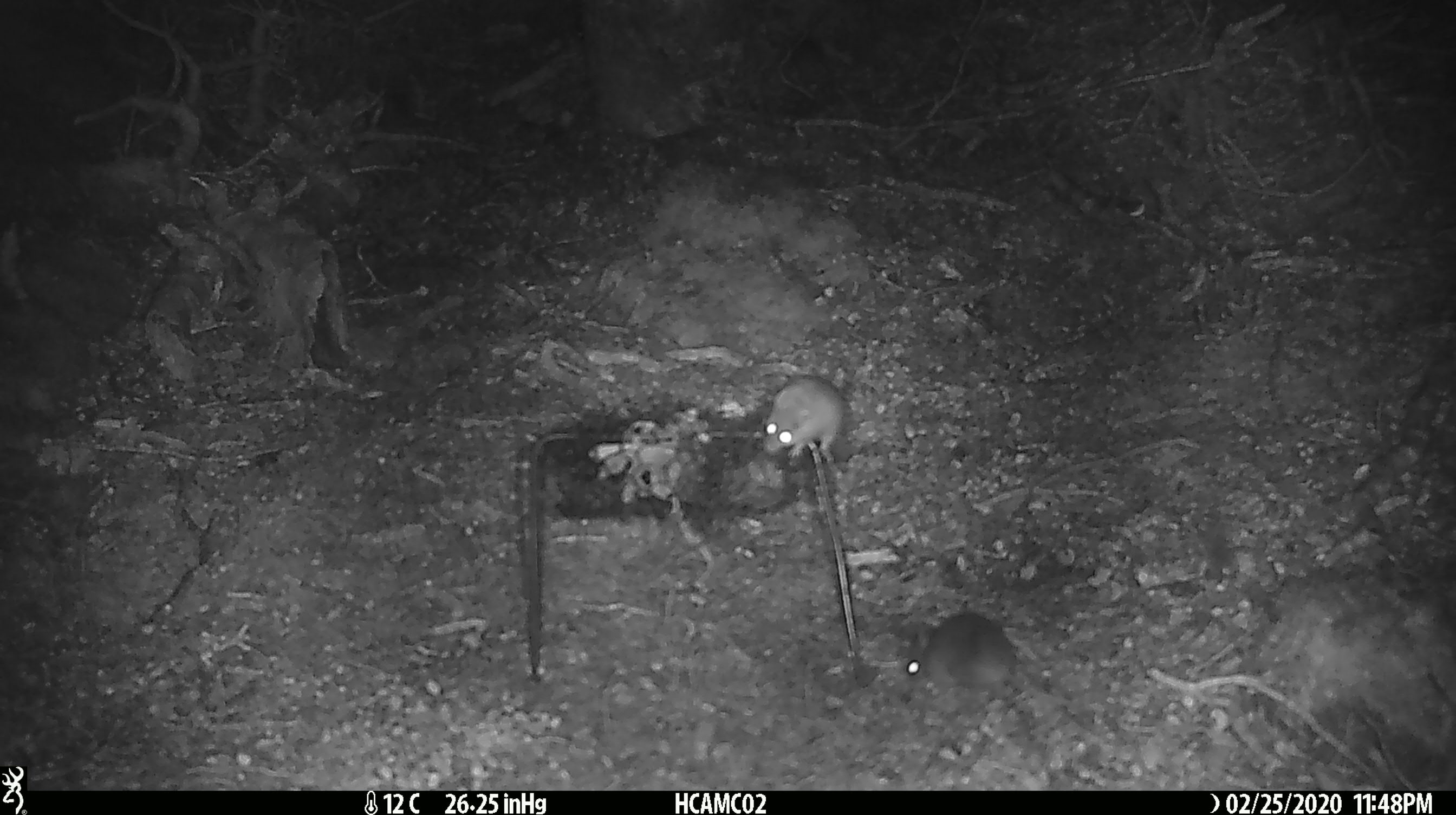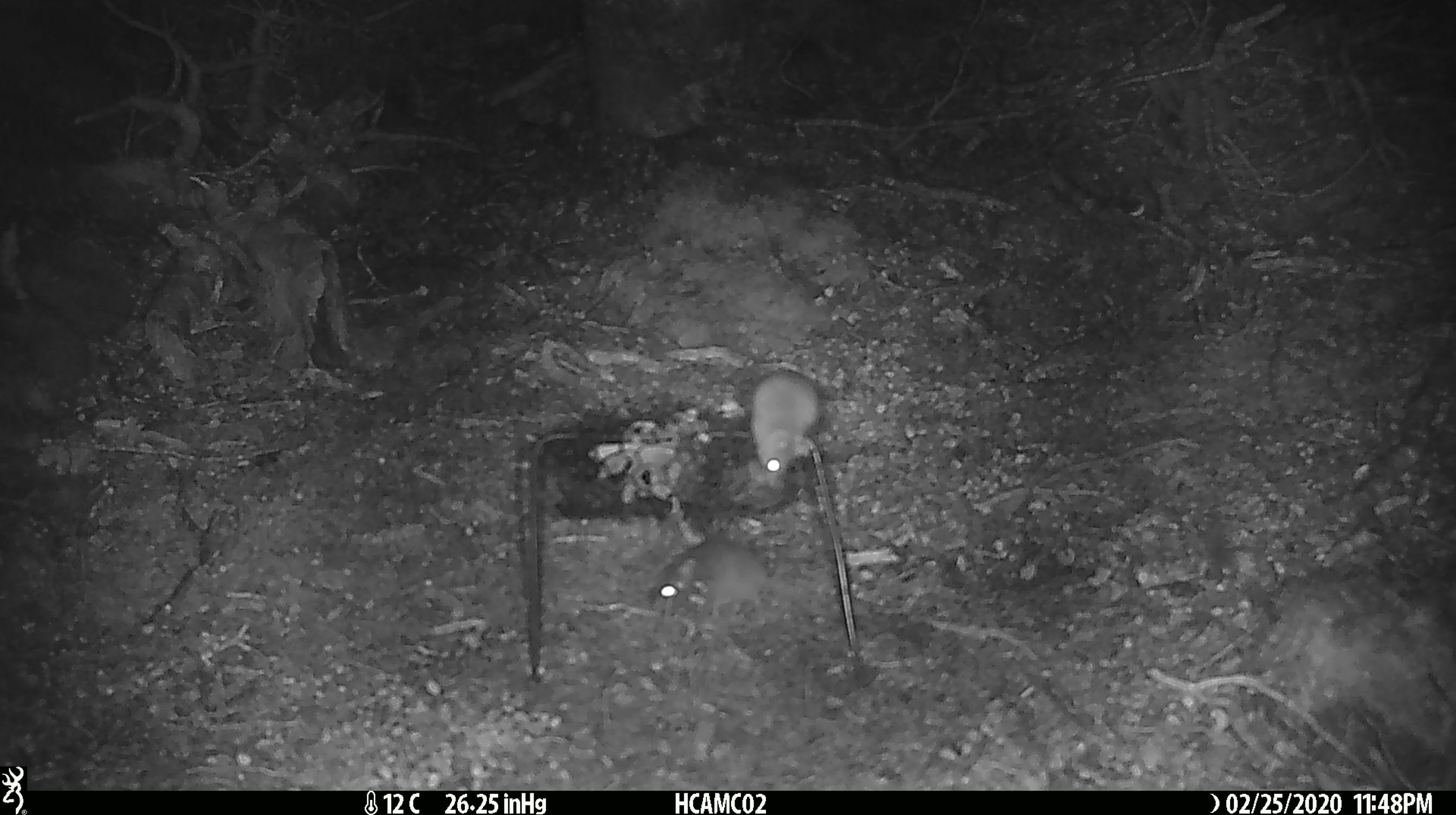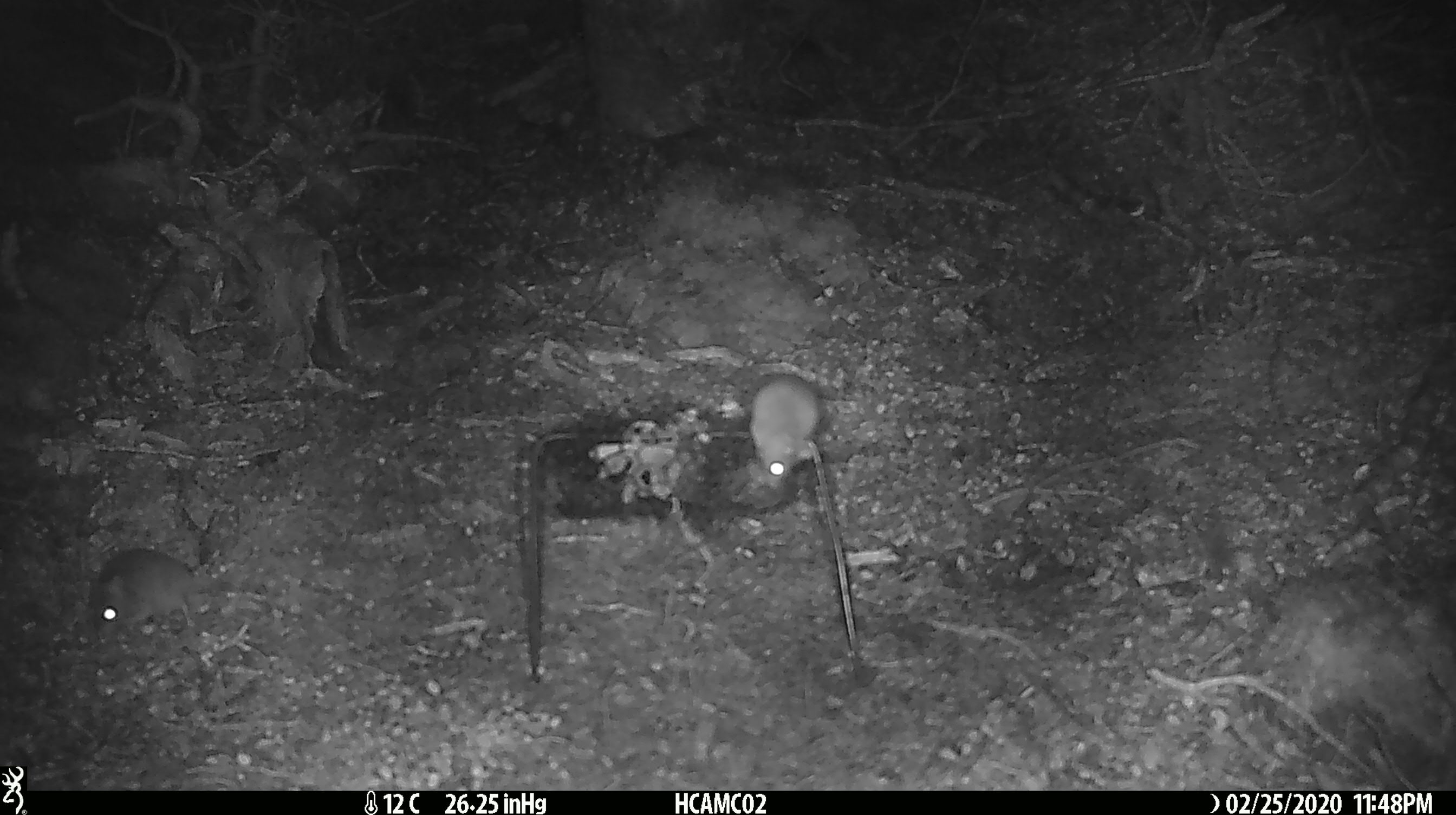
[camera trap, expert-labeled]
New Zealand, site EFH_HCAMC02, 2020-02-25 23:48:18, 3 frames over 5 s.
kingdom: Animalia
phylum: Chordata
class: Mammalia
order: Rodentia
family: Muridae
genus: Mus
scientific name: Mus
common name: mouse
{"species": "mouse (Mus)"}